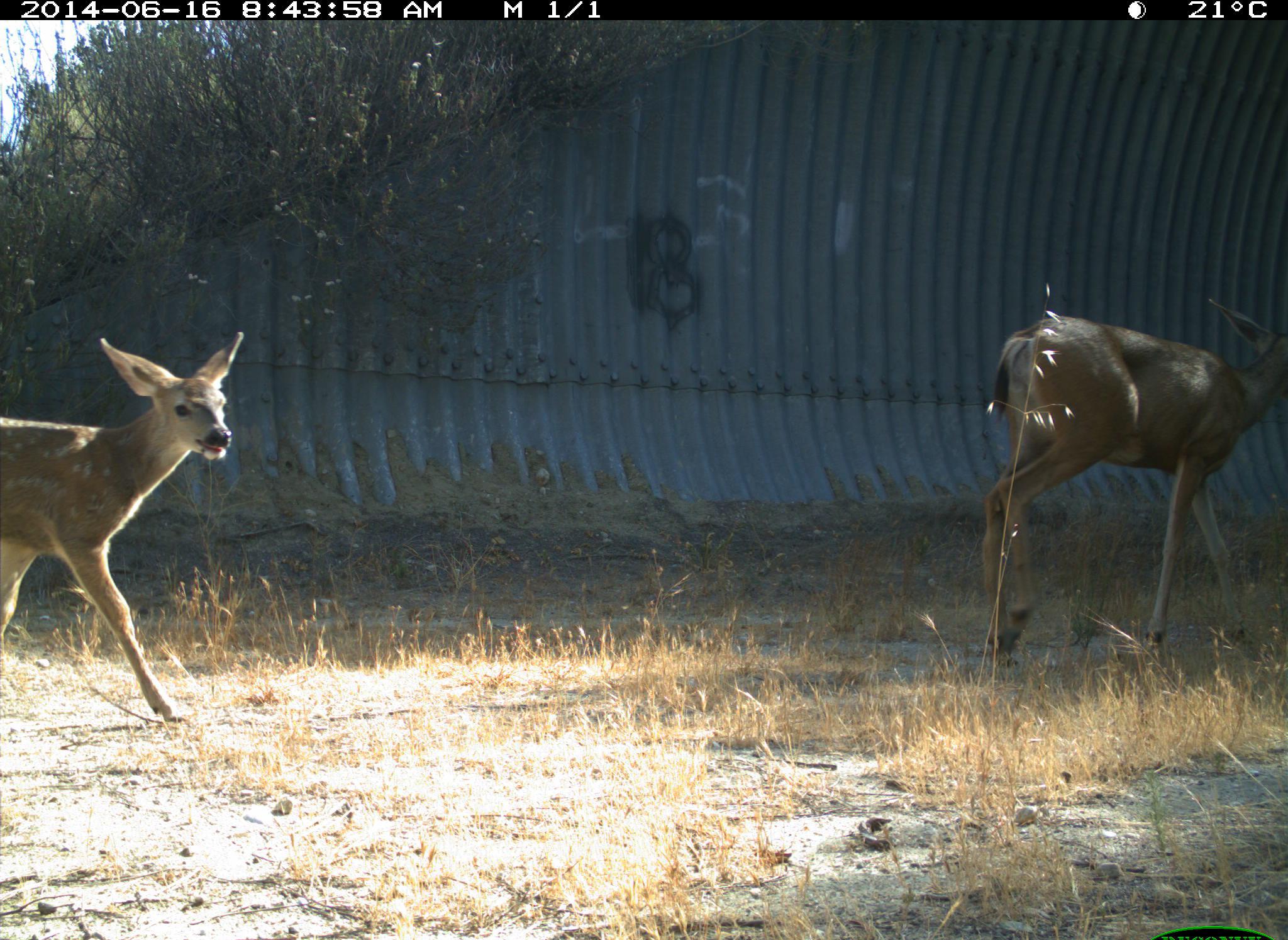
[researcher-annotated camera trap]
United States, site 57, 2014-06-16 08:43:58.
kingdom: Animalia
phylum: Chordata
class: Mammalia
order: Artiodactyla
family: Cervidae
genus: Odocoileus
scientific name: Odocoileus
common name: deer